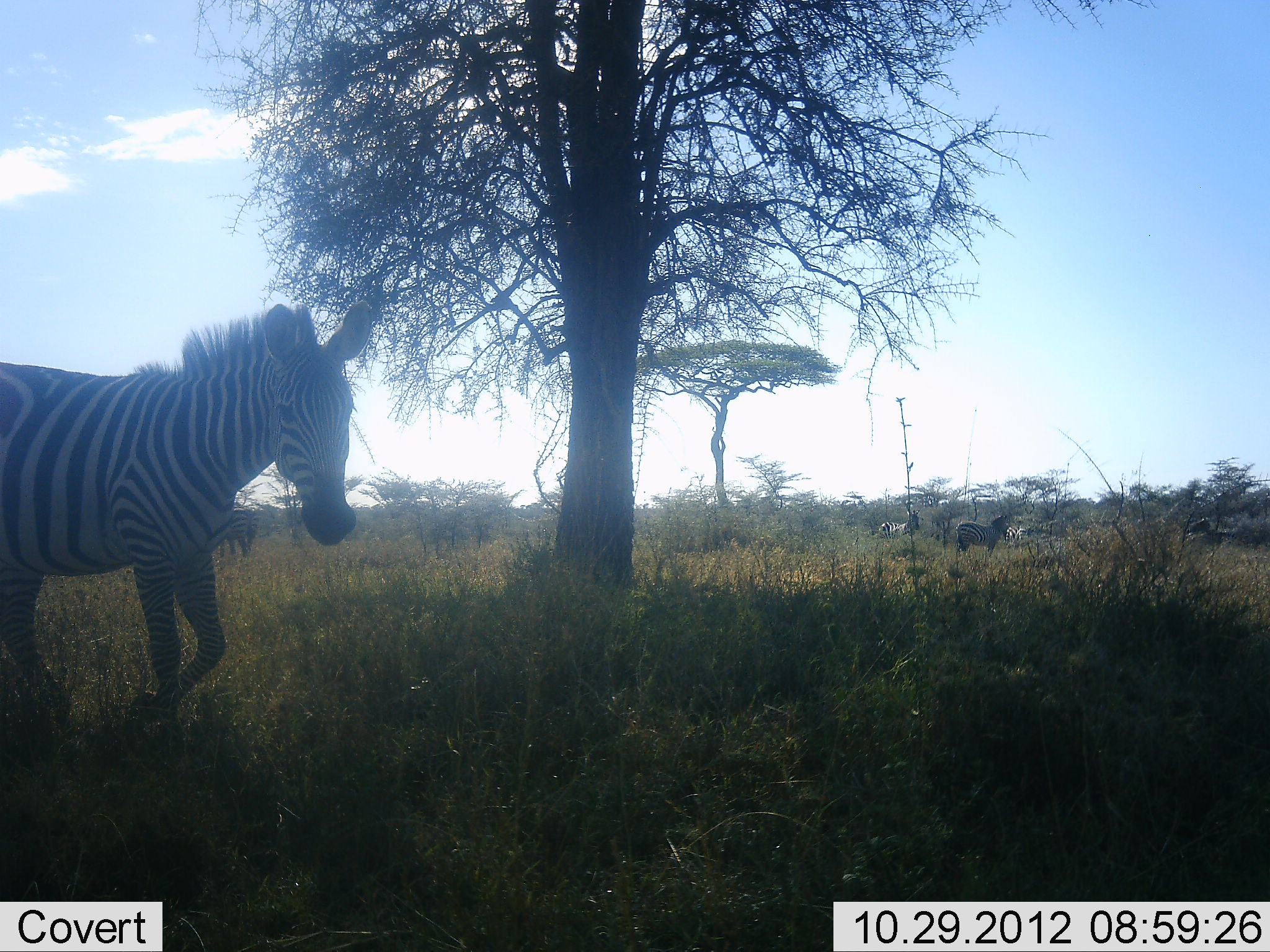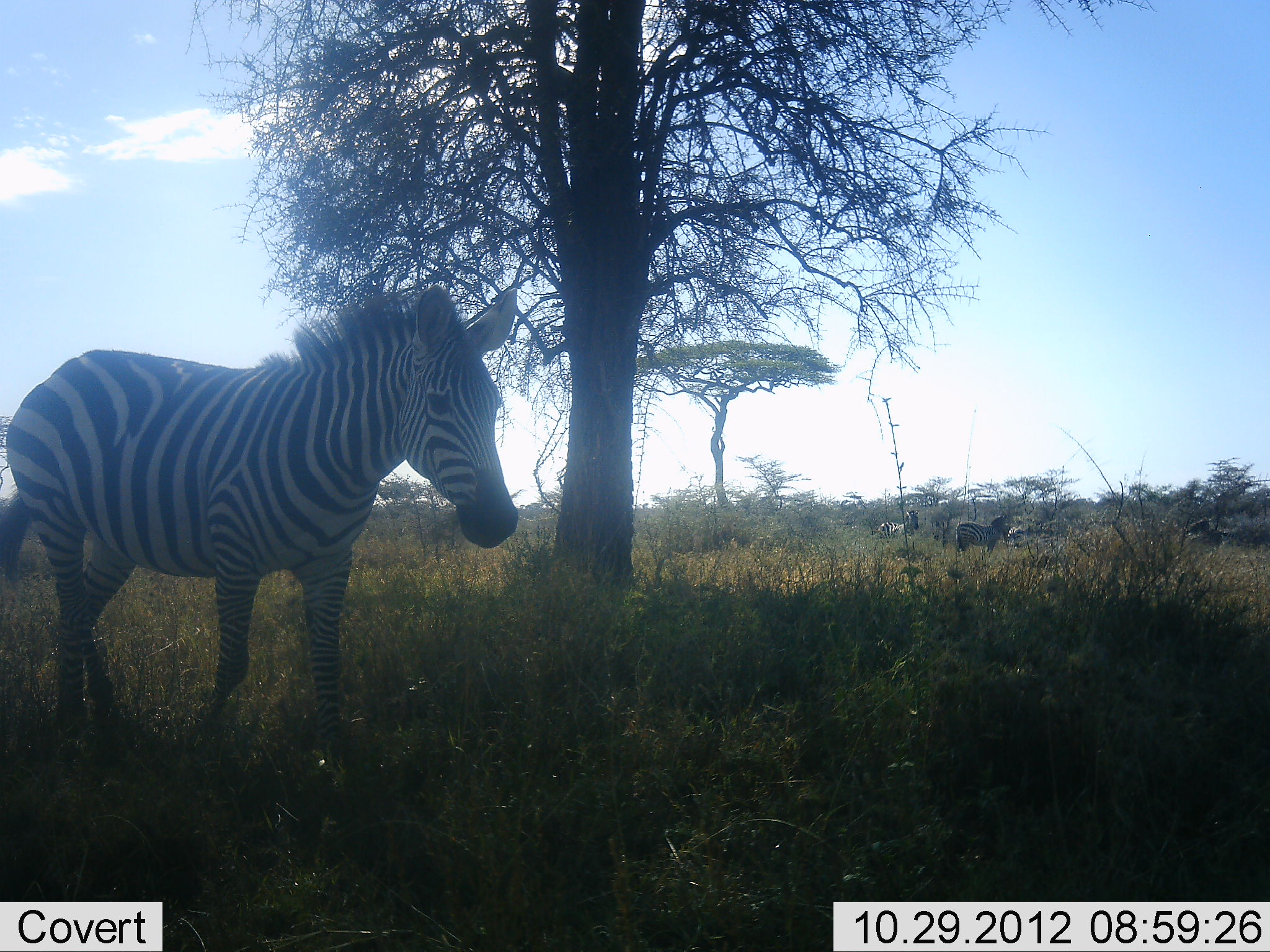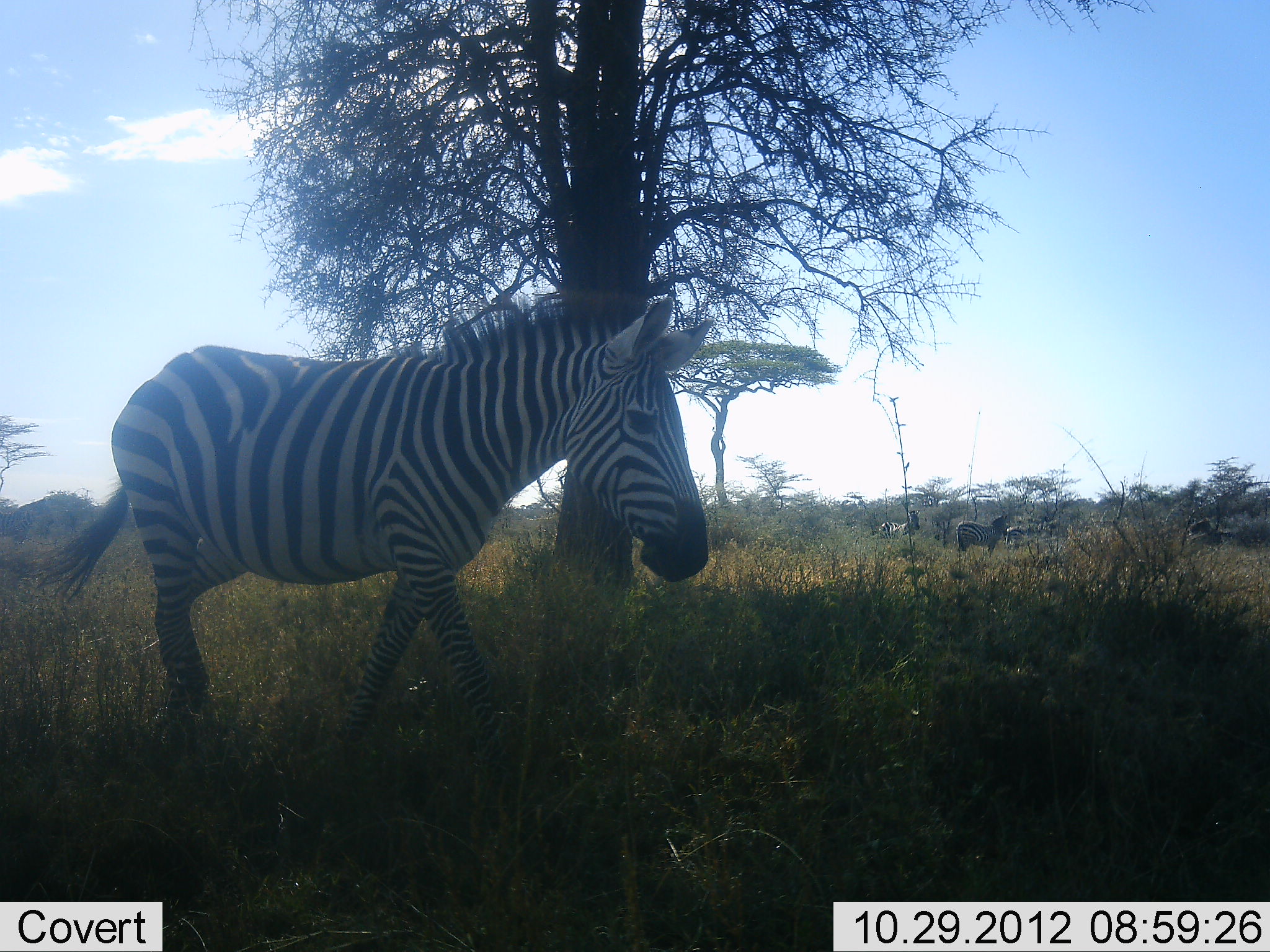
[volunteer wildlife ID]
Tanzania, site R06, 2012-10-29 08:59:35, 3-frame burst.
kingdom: Animalia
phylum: Chordata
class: Mammalia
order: Perissodactyla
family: Equidae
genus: Equus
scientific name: Equus quagga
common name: plains zebra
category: zebra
Zebra (plains zebra) (Equus quagga), count 3. Behavior (volunteer vote fractions): standing 60%, resting 0%, moving 80%, interacting 0%. Young present (vote fraction): 0%. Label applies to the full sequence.